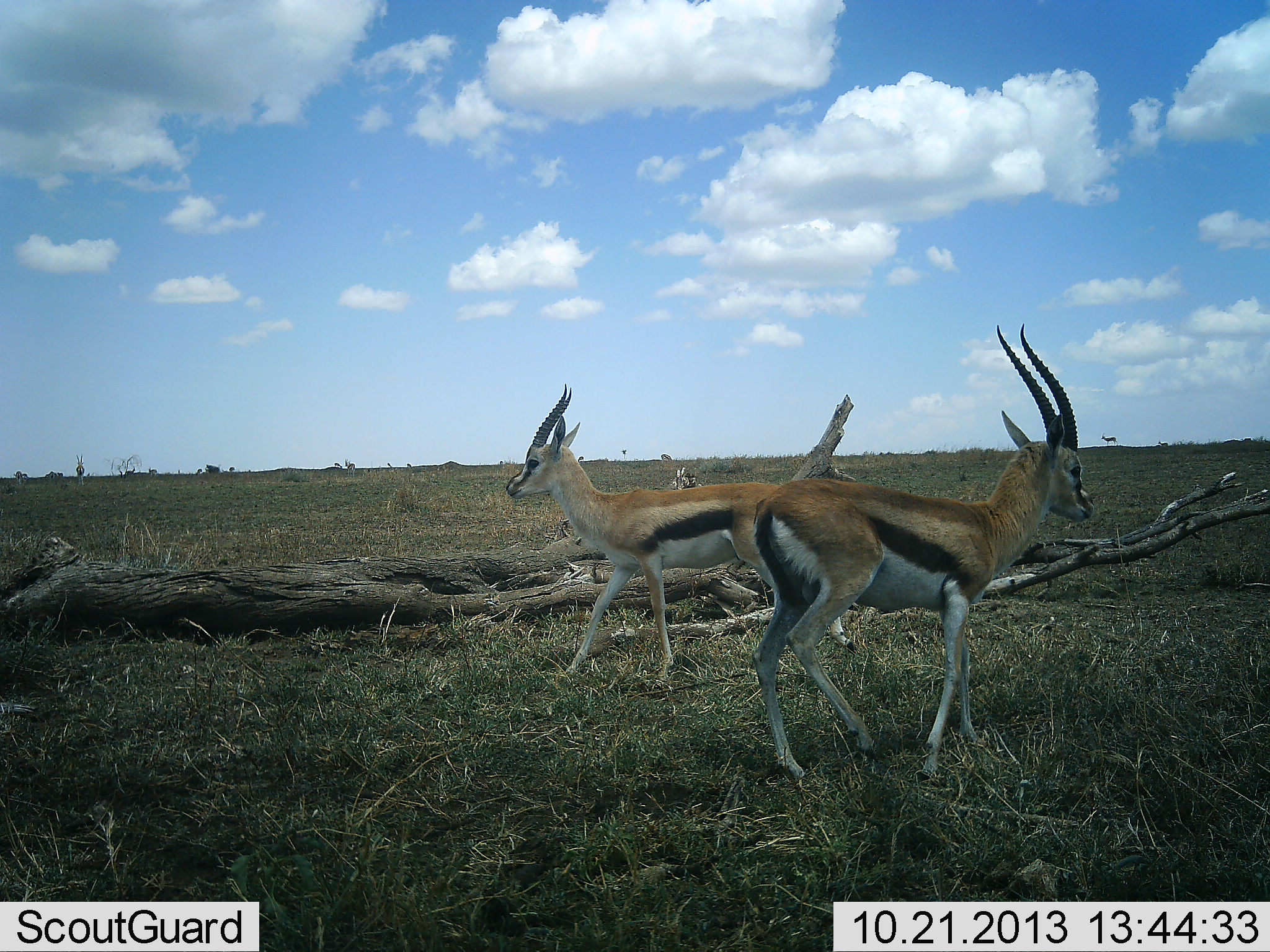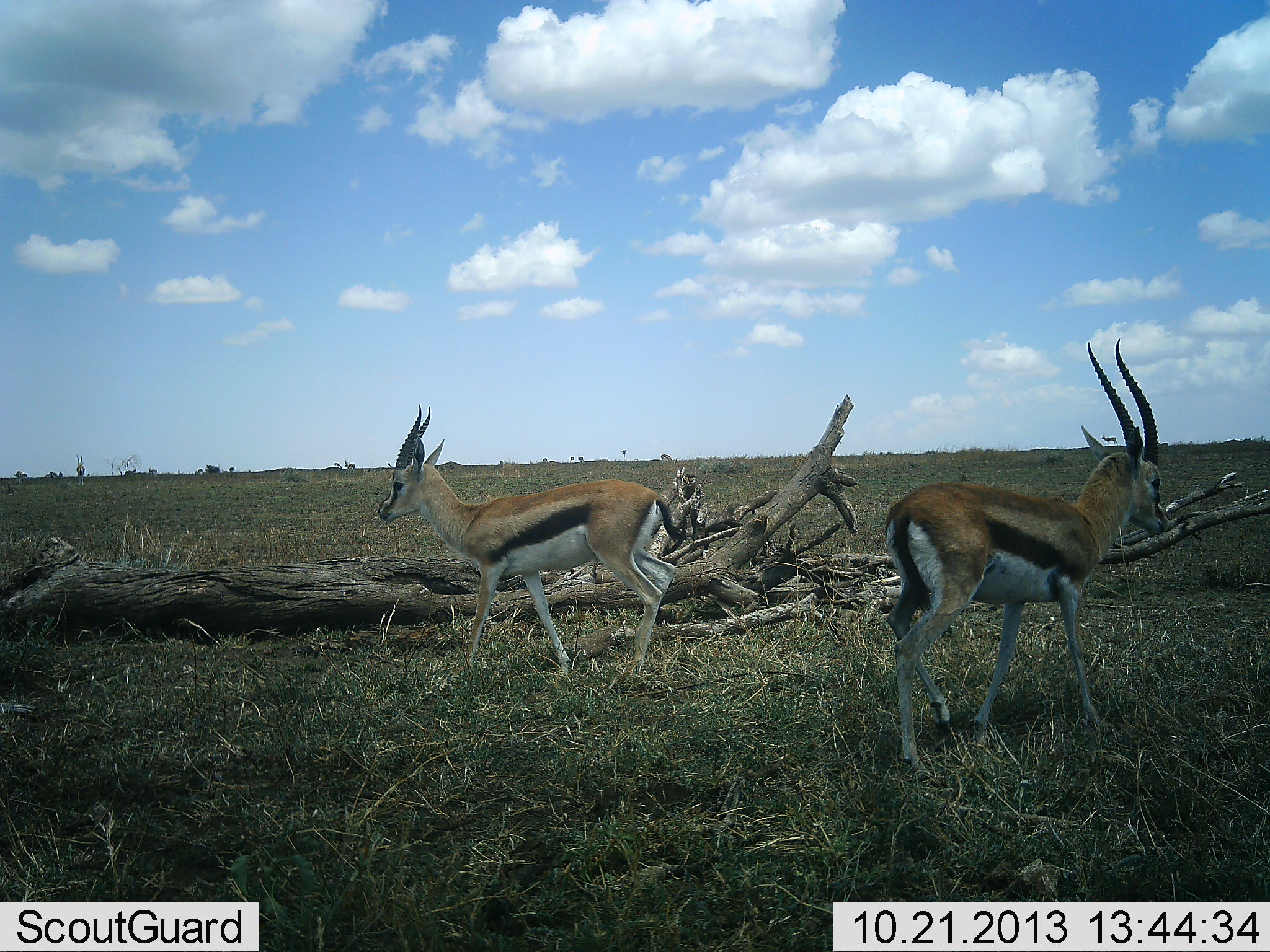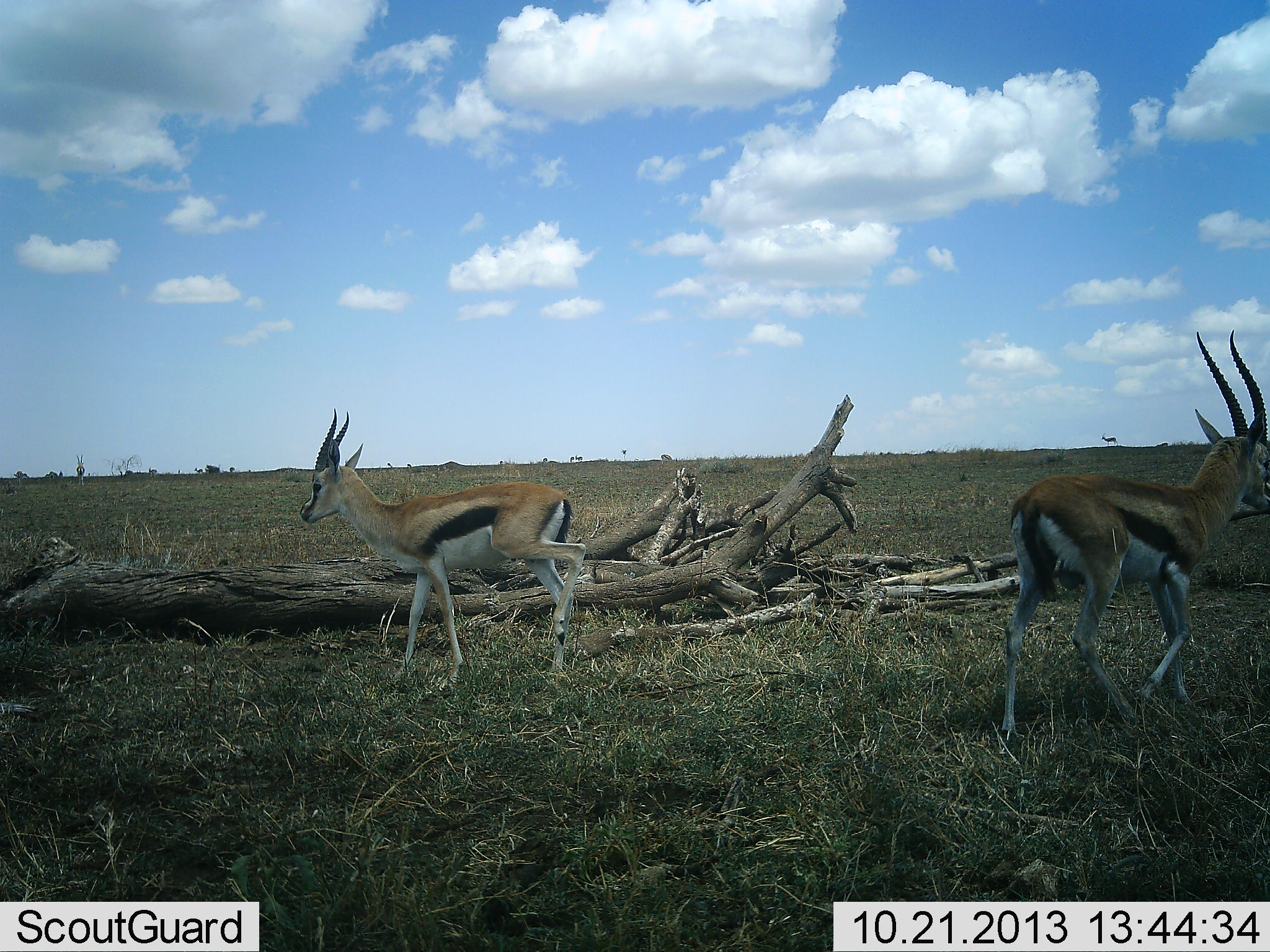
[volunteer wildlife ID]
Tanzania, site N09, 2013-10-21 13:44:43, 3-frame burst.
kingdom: Animalia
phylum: Chordata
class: Mammalia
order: Artiodactyla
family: Bovidae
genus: Eudorcas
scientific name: Eudorcas thomsonii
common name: thomson's gazelle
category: gazellethomsons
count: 2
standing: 50%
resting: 10%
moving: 40%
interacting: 0%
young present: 0%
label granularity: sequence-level